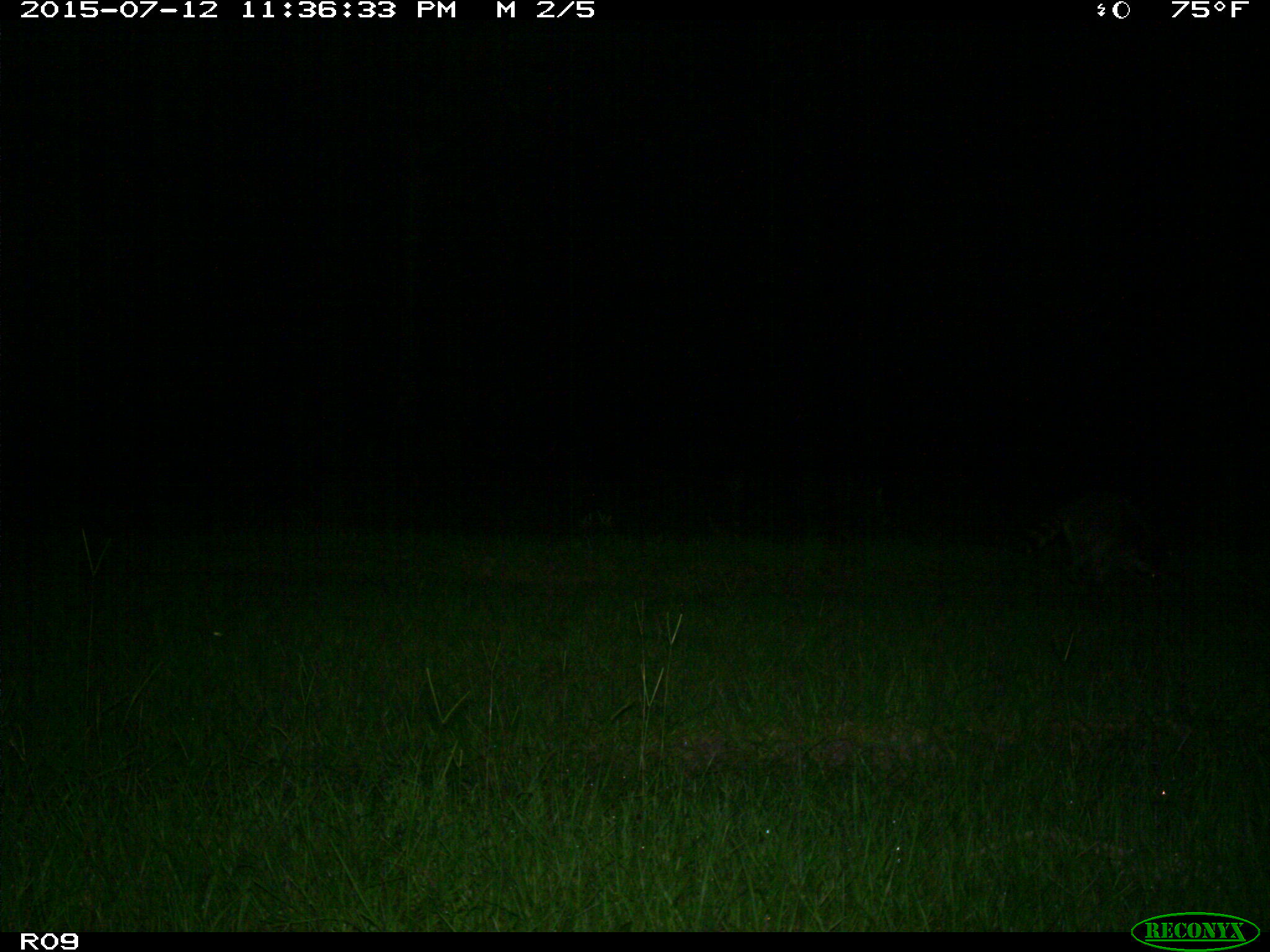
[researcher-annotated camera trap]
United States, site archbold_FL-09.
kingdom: Animalia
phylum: Chordata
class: Mammalia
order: Carnivora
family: Procyonidae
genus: Procyon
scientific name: Procyon lotor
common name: common raccoon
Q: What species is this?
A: Procyon lotor (common raccoon).